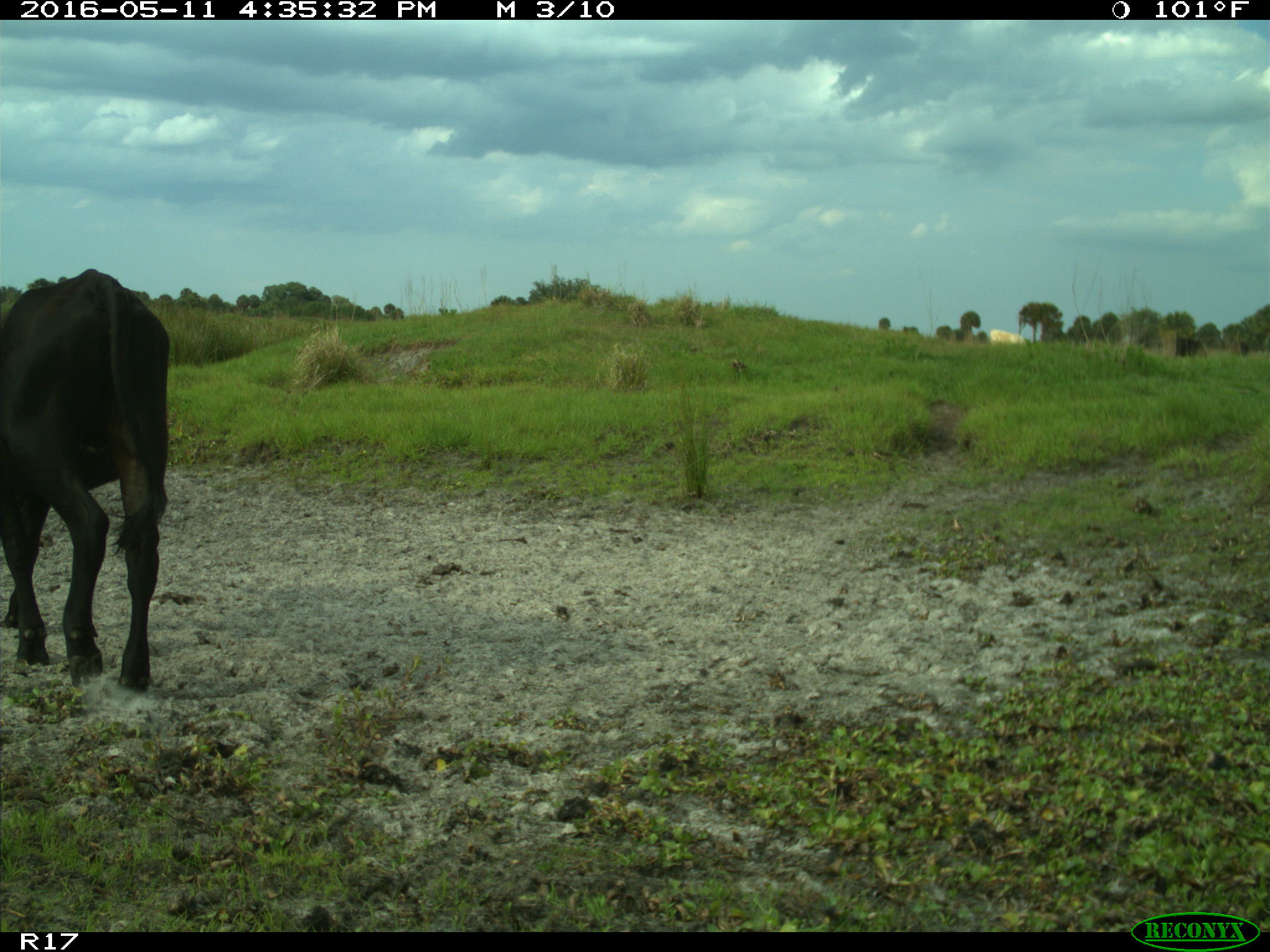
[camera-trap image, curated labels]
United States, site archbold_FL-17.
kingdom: Animalia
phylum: Chordata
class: Mammalia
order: Artiodactyla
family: Bovidae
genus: Bos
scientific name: Bos taurus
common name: domestic cow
Bos taurus (domestic cow).